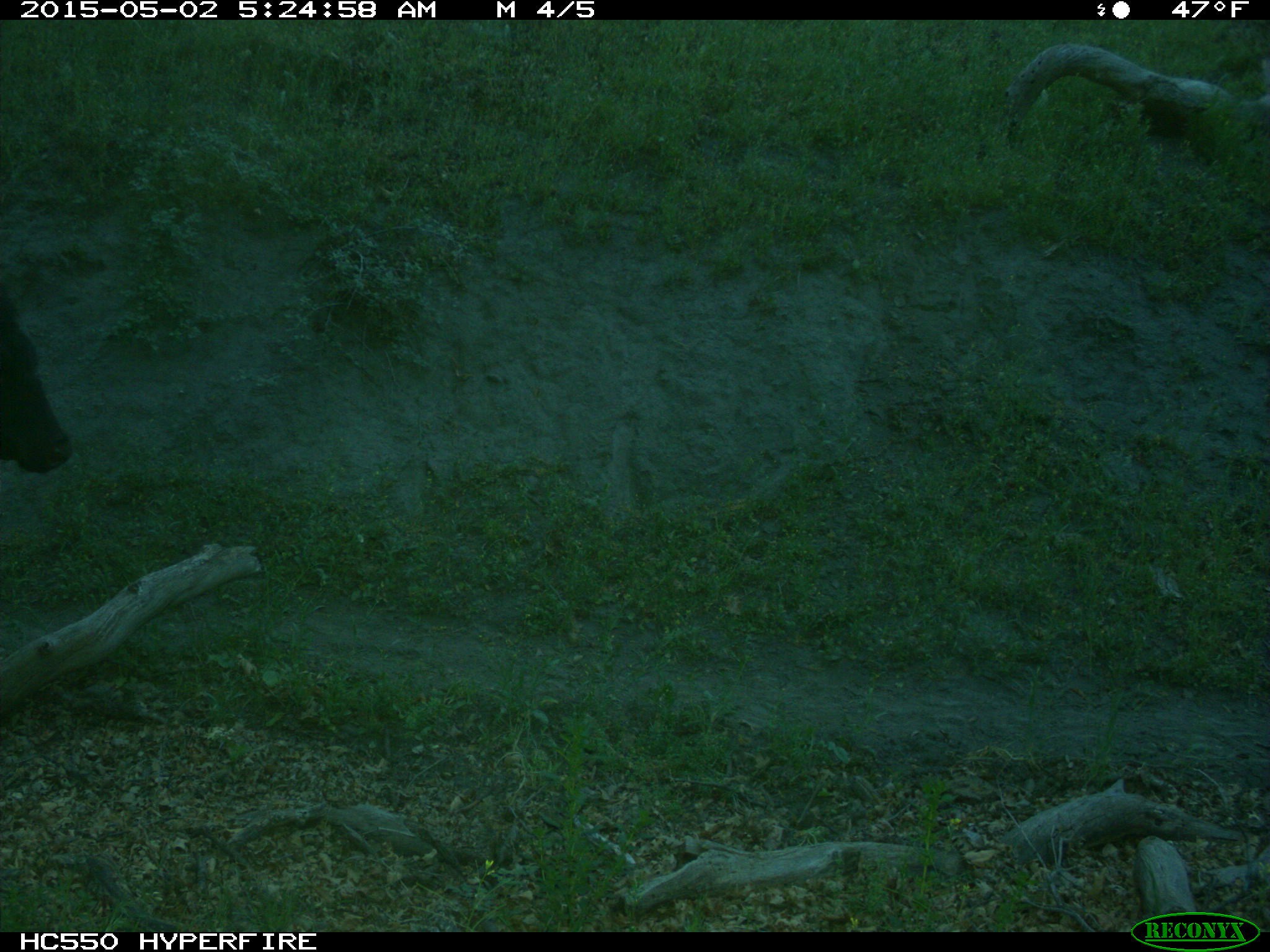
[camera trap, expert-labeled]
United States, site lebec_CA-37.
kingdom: Animalia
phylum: Chordata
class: Mammalia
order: Artiodactyla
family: Bovidae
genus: Bos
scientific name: Bos taurus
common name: domestic cow